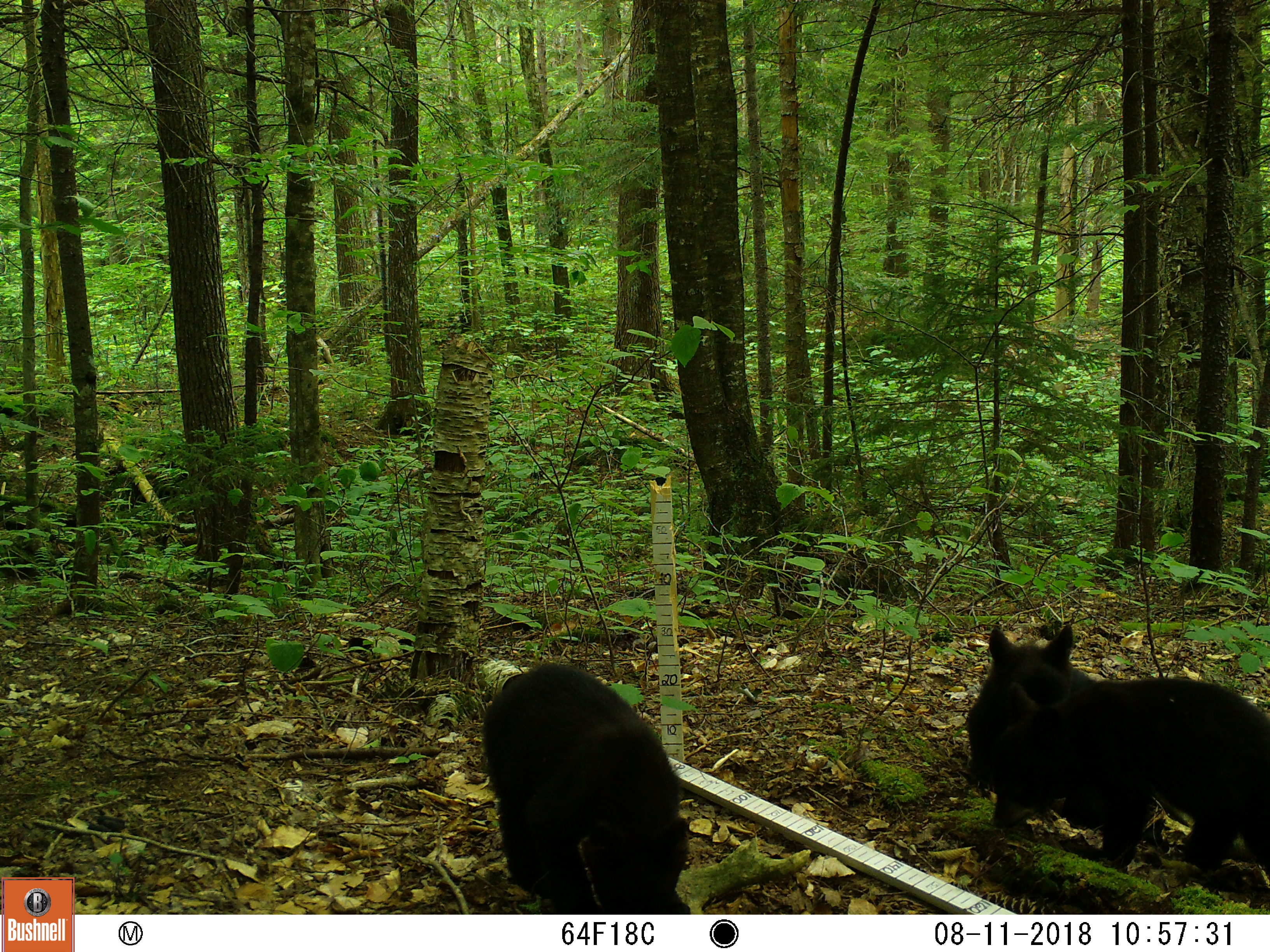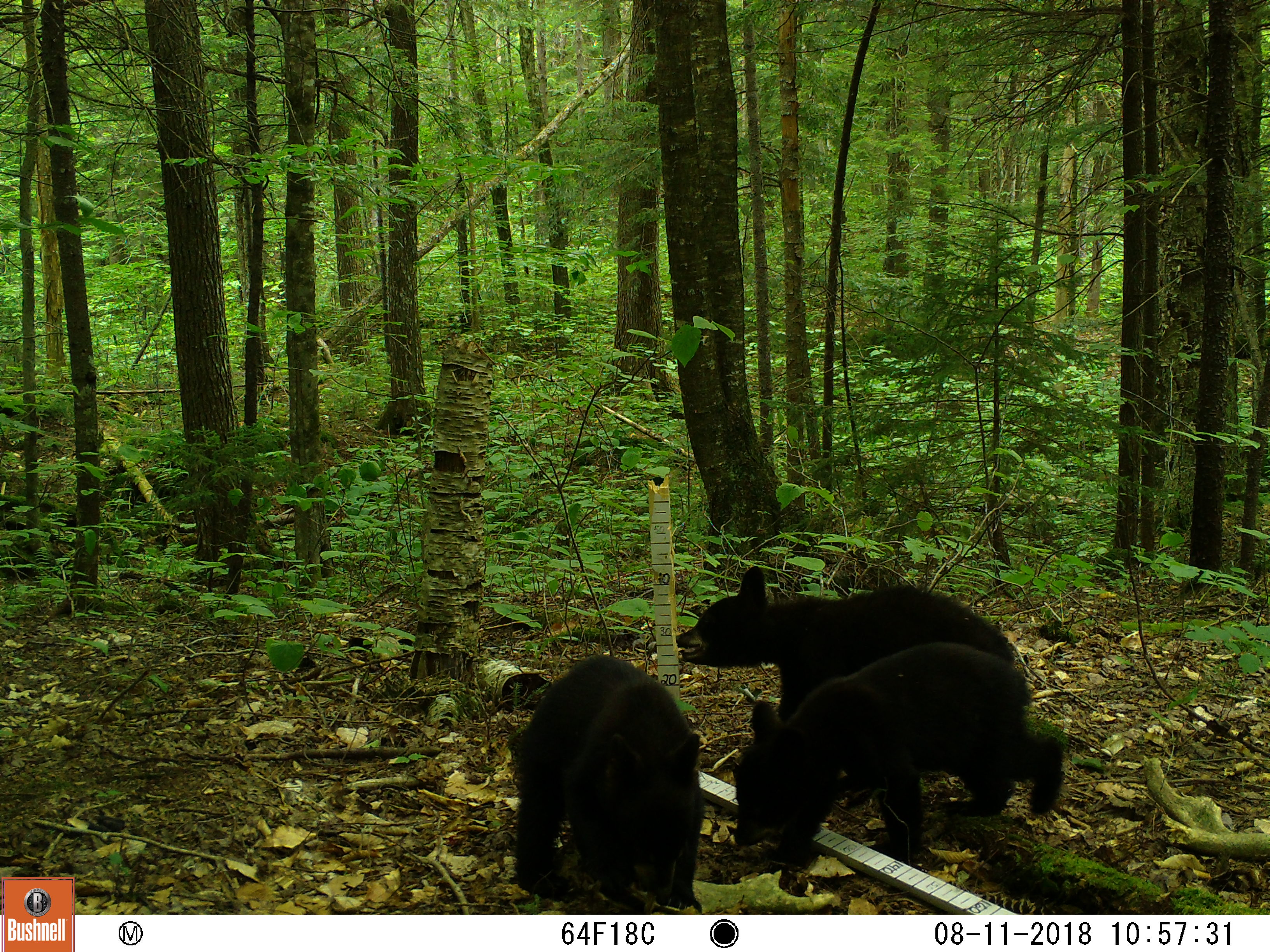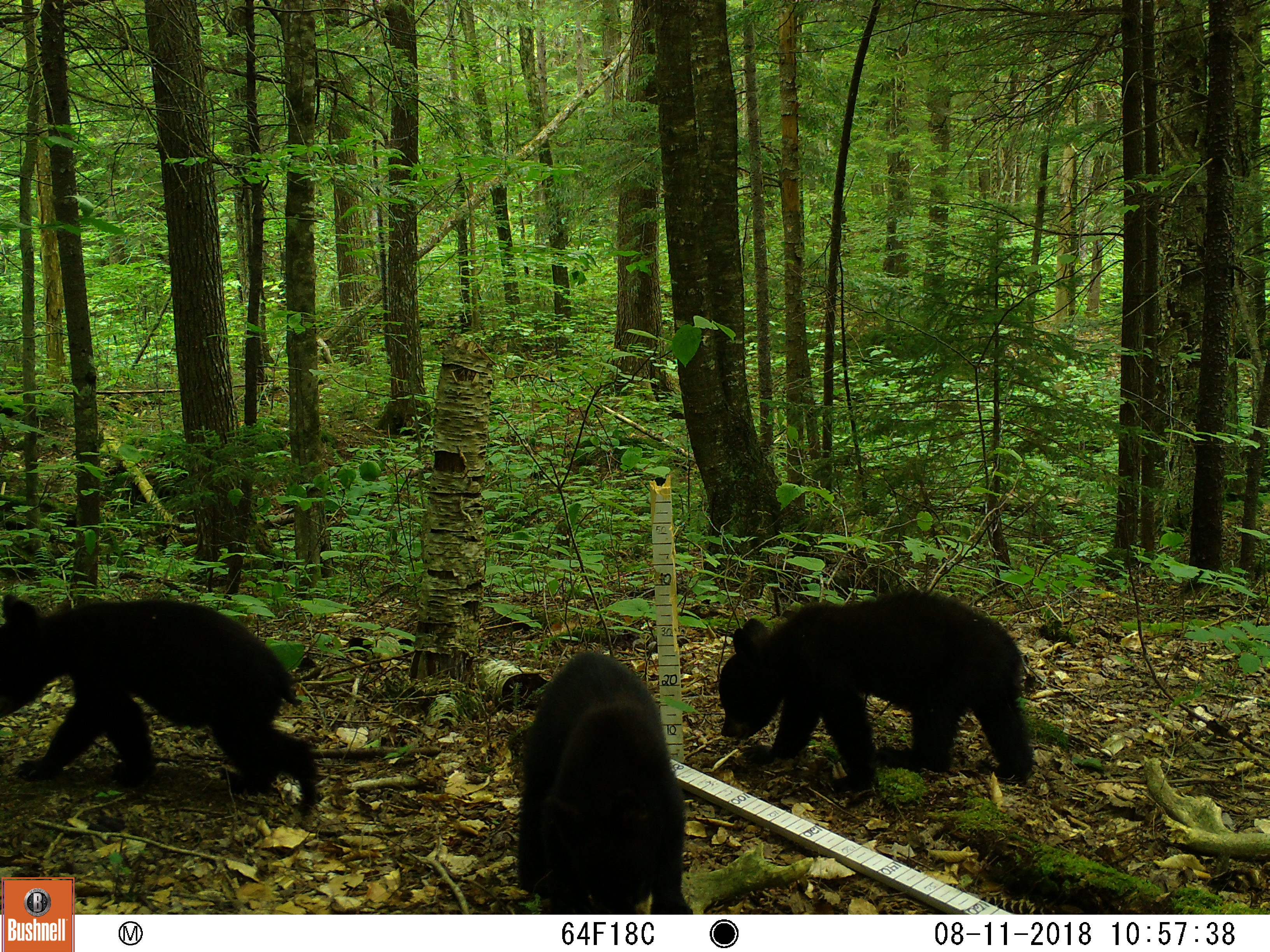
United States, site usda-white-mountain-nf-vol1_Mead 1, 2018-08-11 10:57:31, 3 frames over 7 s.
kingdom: Animalia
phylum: Chordata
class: Mammalia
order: Carnivora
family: Ursidae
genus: Ursus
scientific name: Ursus americanus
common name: black bear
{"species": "black bear (Ursus americanus)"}